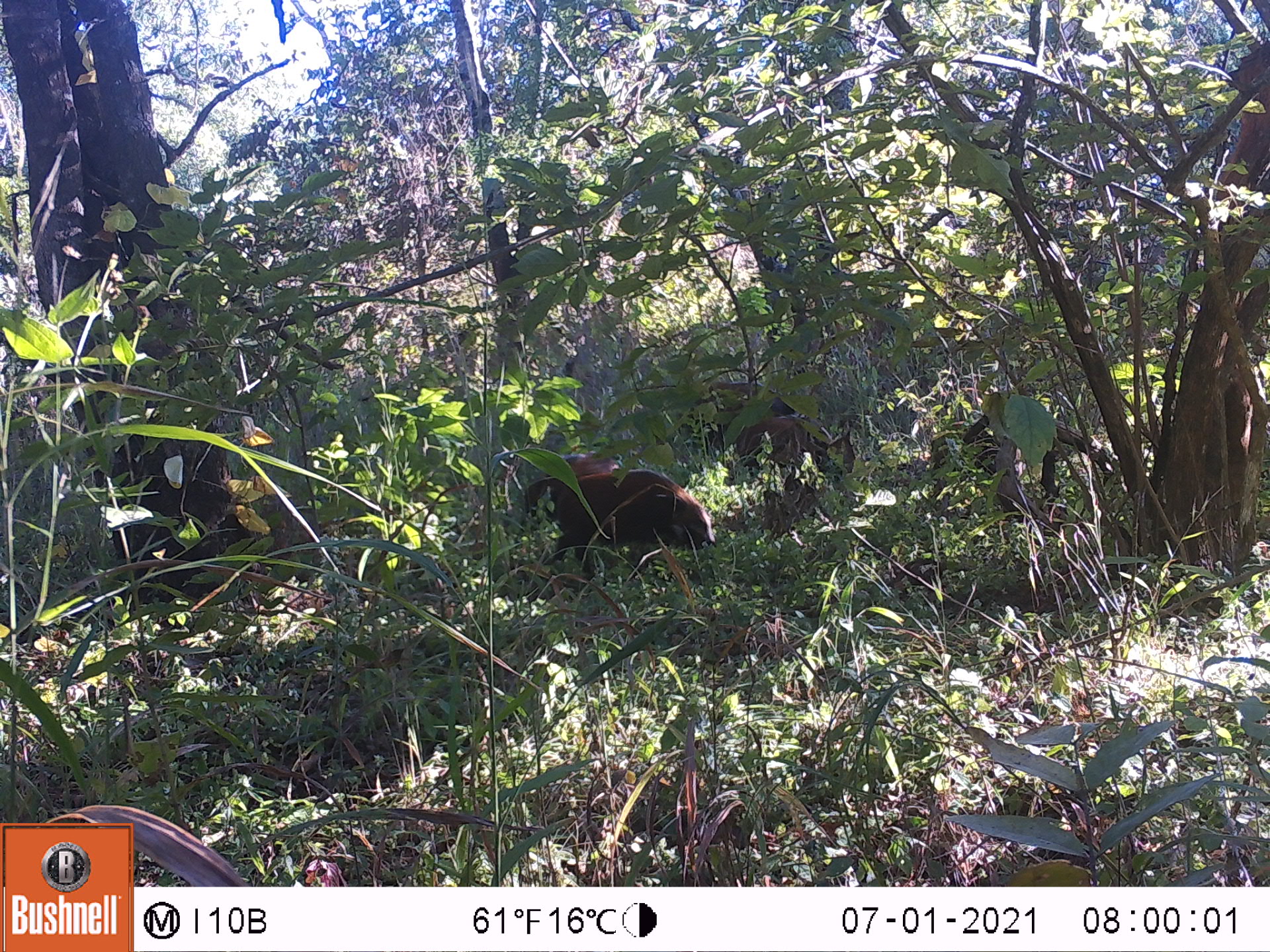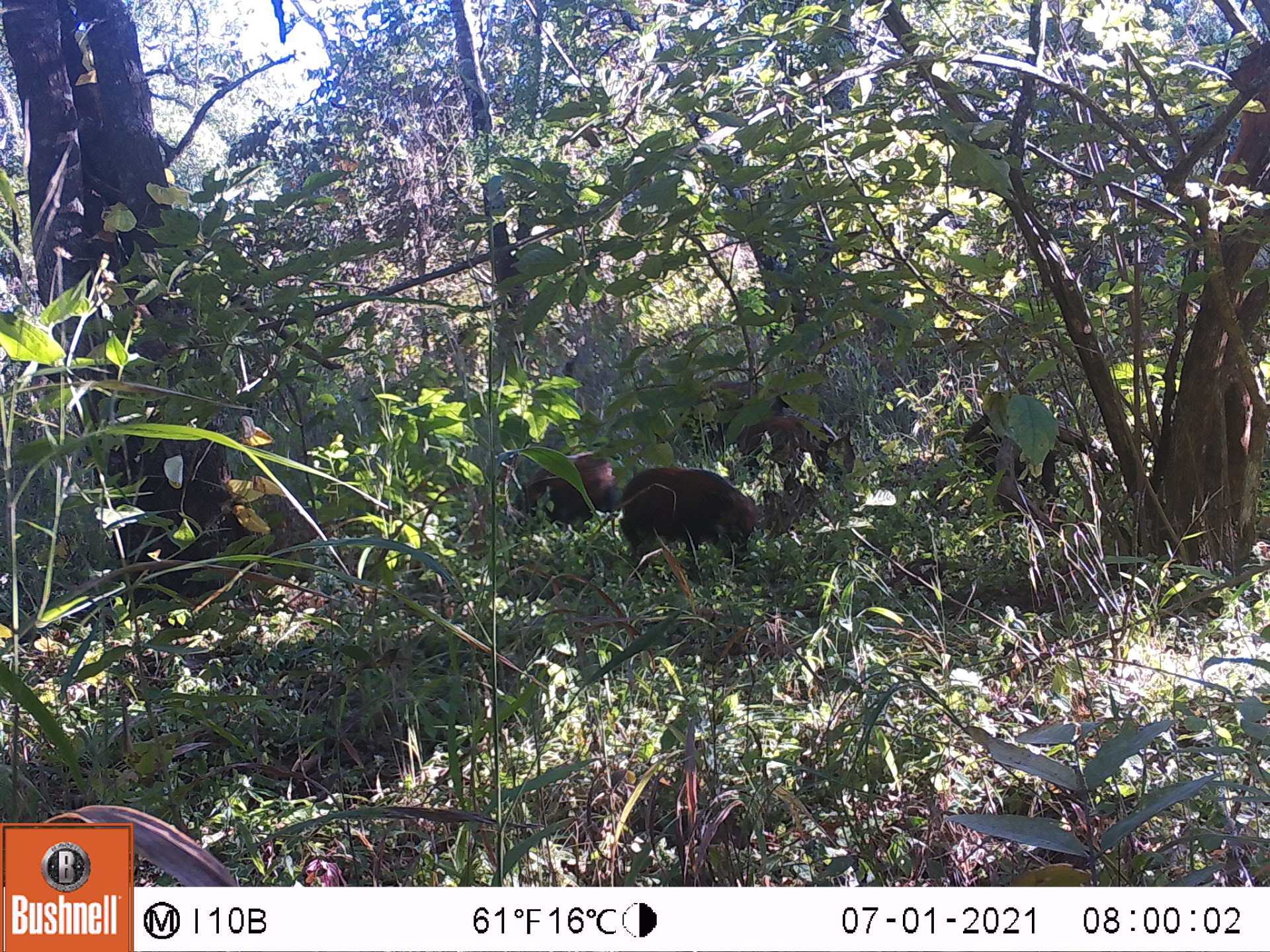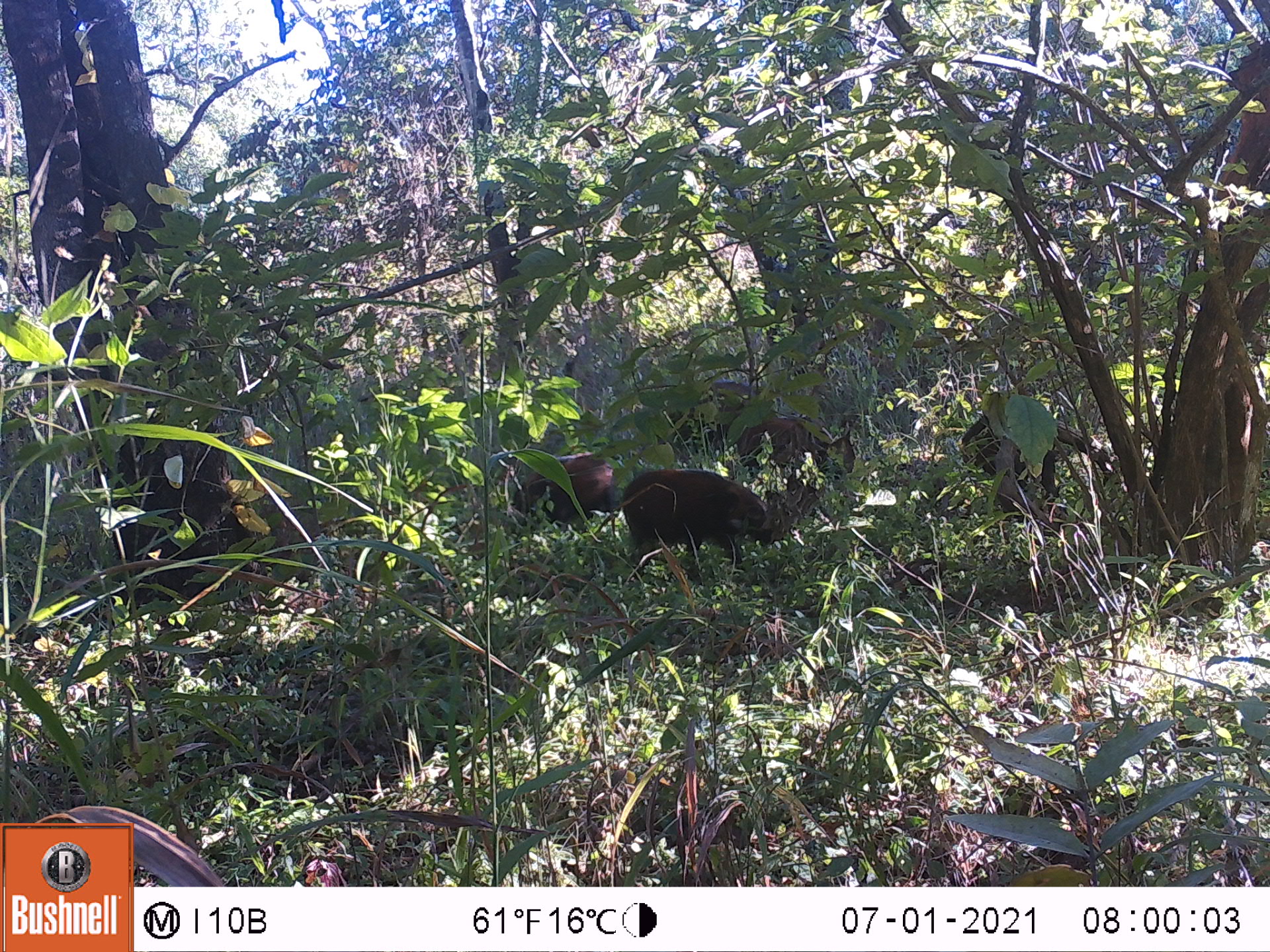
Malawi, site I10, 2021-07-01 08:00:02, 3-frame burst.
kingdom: Animalia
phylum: Chordata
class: Mammalia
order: Artiodactyla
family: Suidae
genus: Potamochoerus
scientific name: Potamochoerus larvatus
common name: bushpig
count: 3